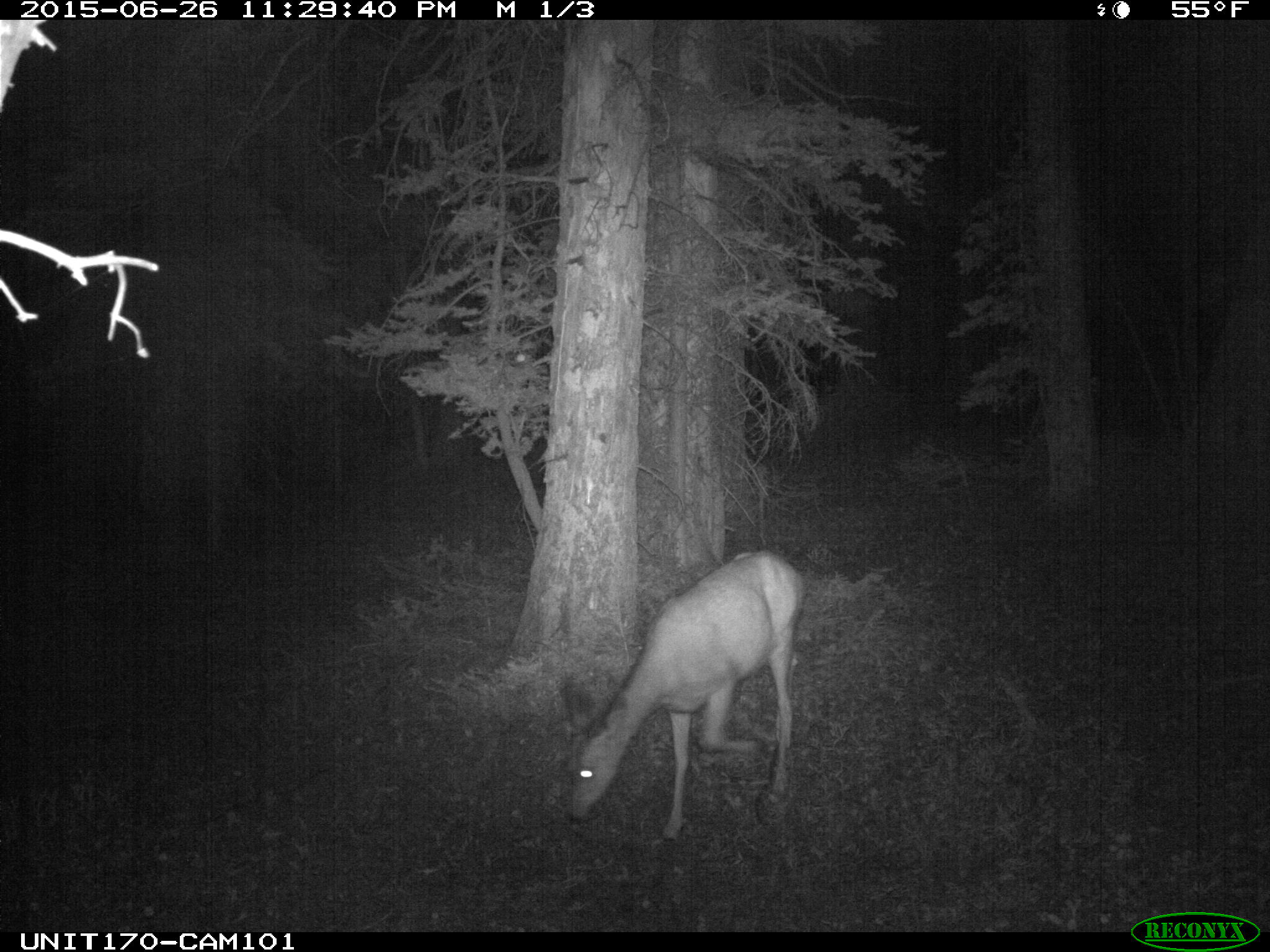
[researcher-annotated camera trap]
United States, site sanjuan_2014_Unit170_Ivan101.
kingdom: Animalia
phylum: Chordata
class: Mammalia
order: Artiodactyla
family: Cervidae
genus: Odocoileus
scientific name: Odocoileus hemionus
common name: mule deer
Odocoileus hemionus (mule deer).